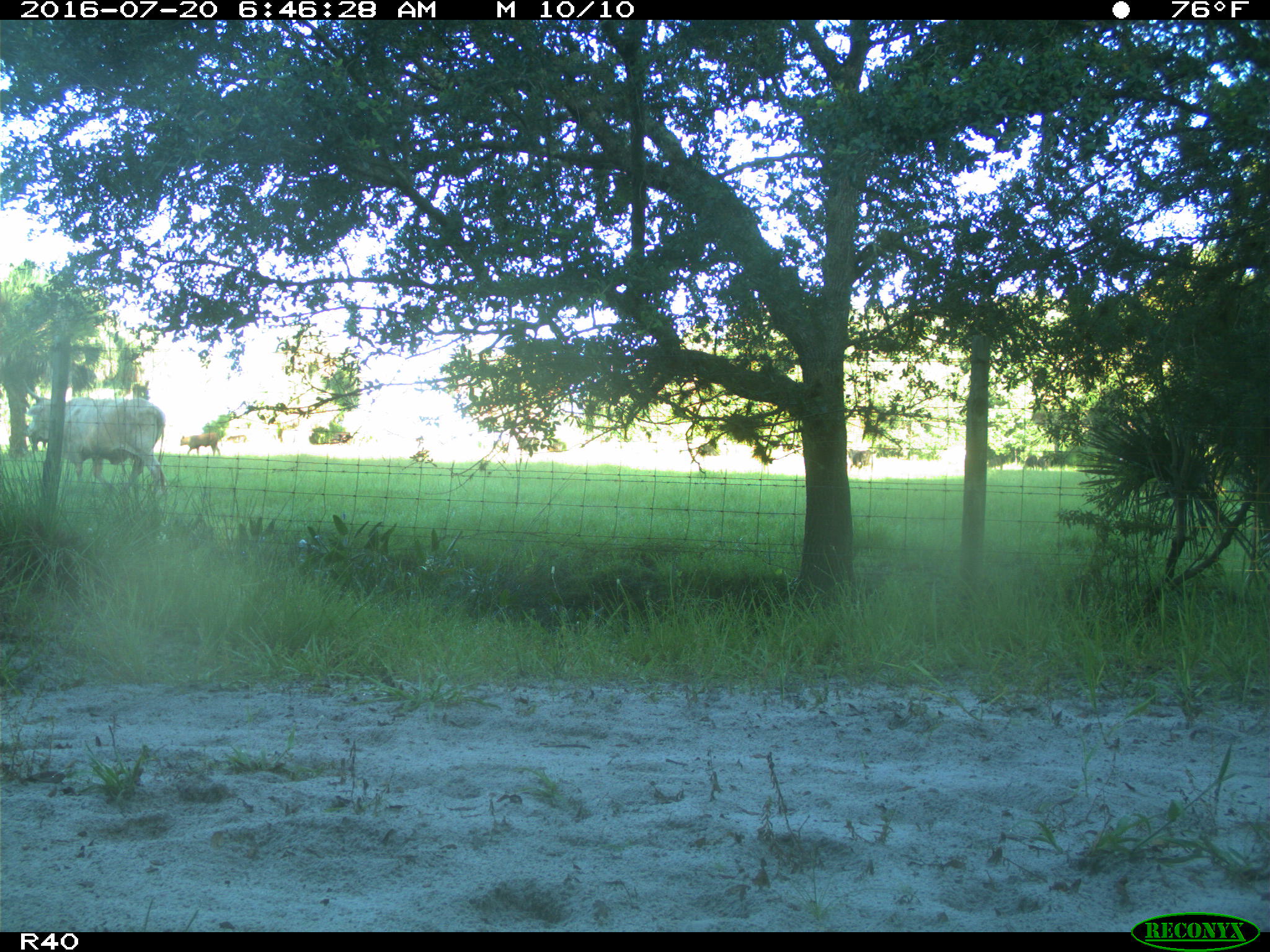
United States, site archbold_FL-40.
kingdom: Animalia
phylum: Chordata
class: Mammalia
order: Artiodactyla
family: Bovidae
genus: Bos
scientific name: Bos taurus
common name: domestic cow